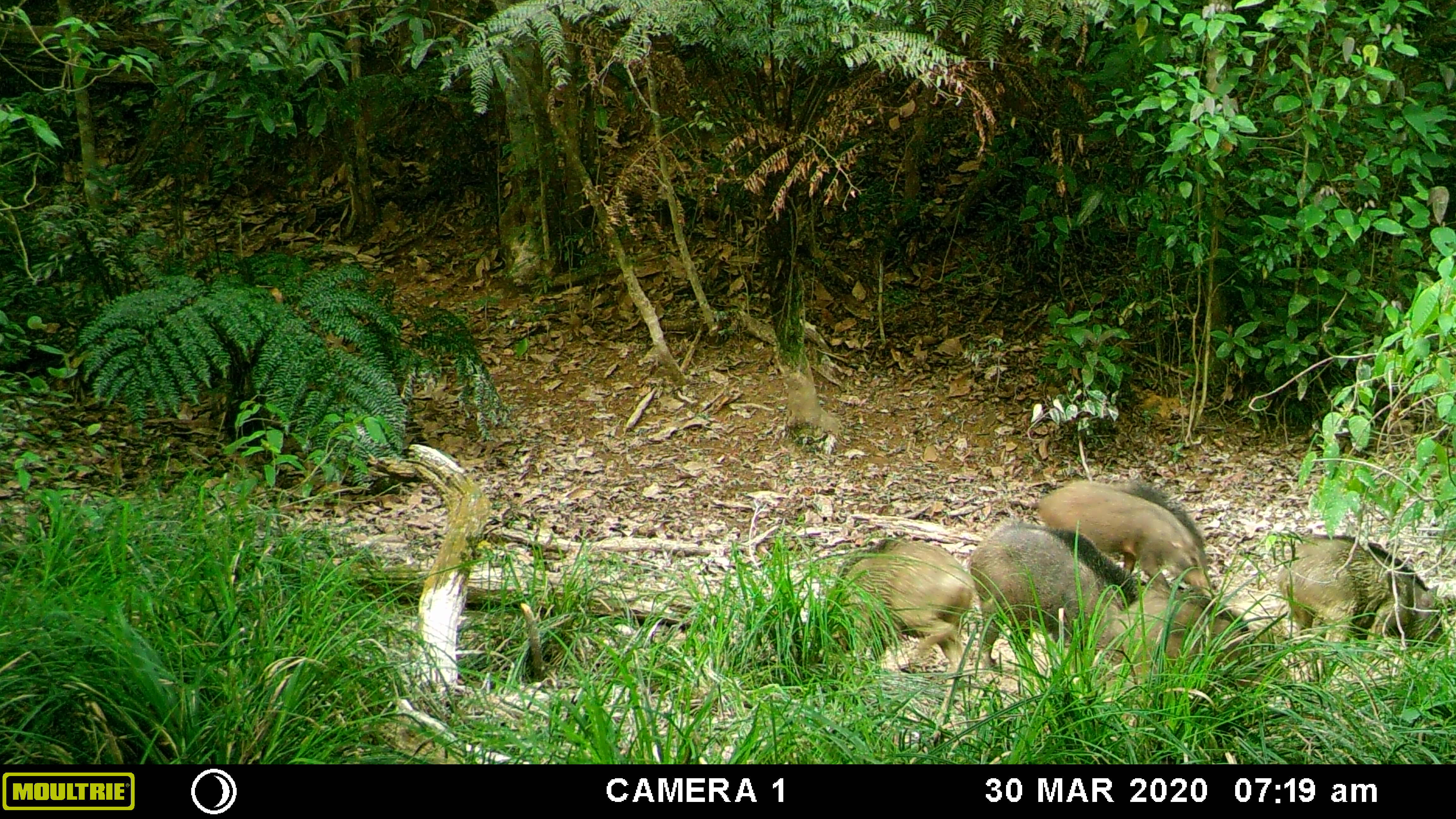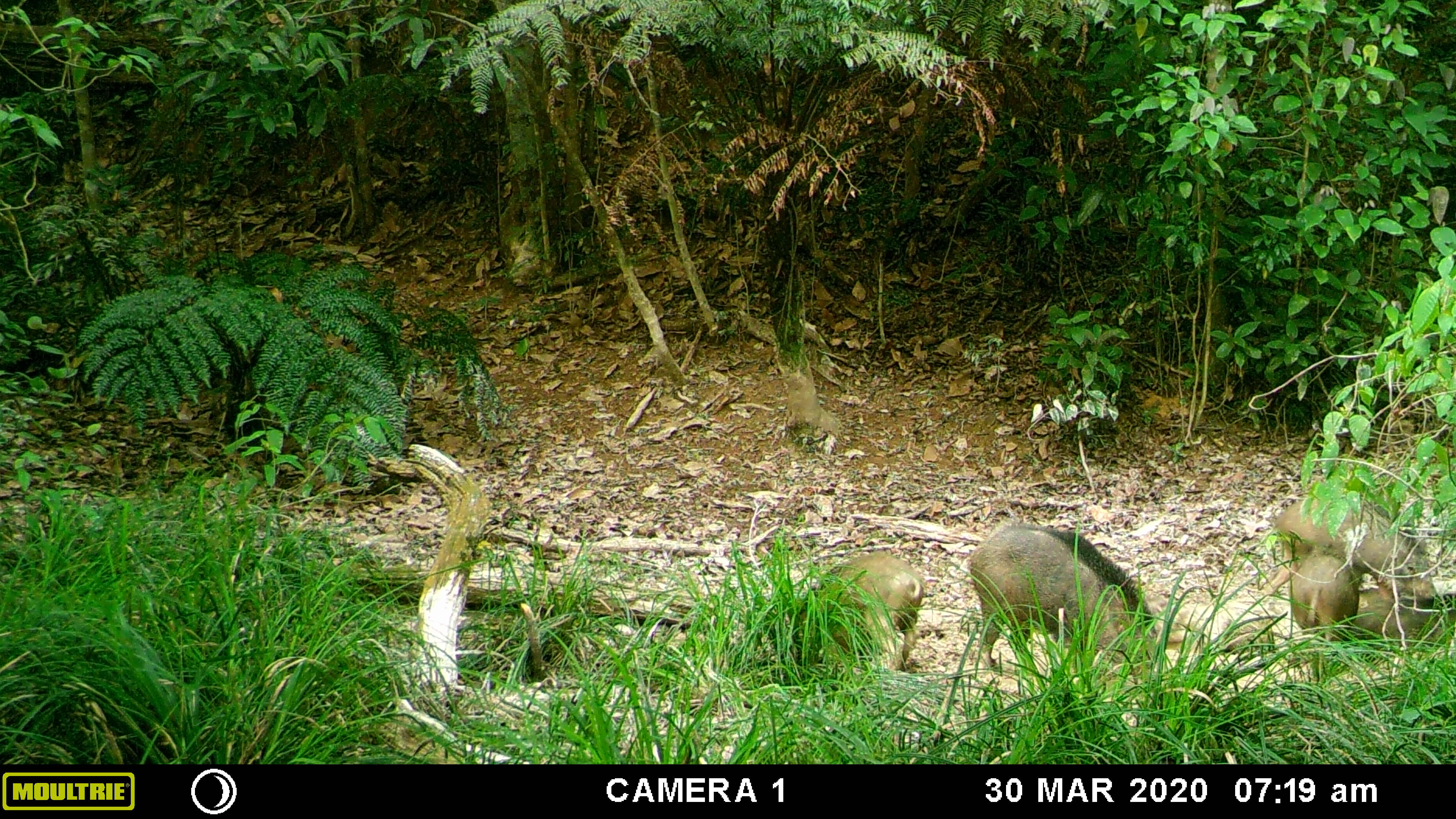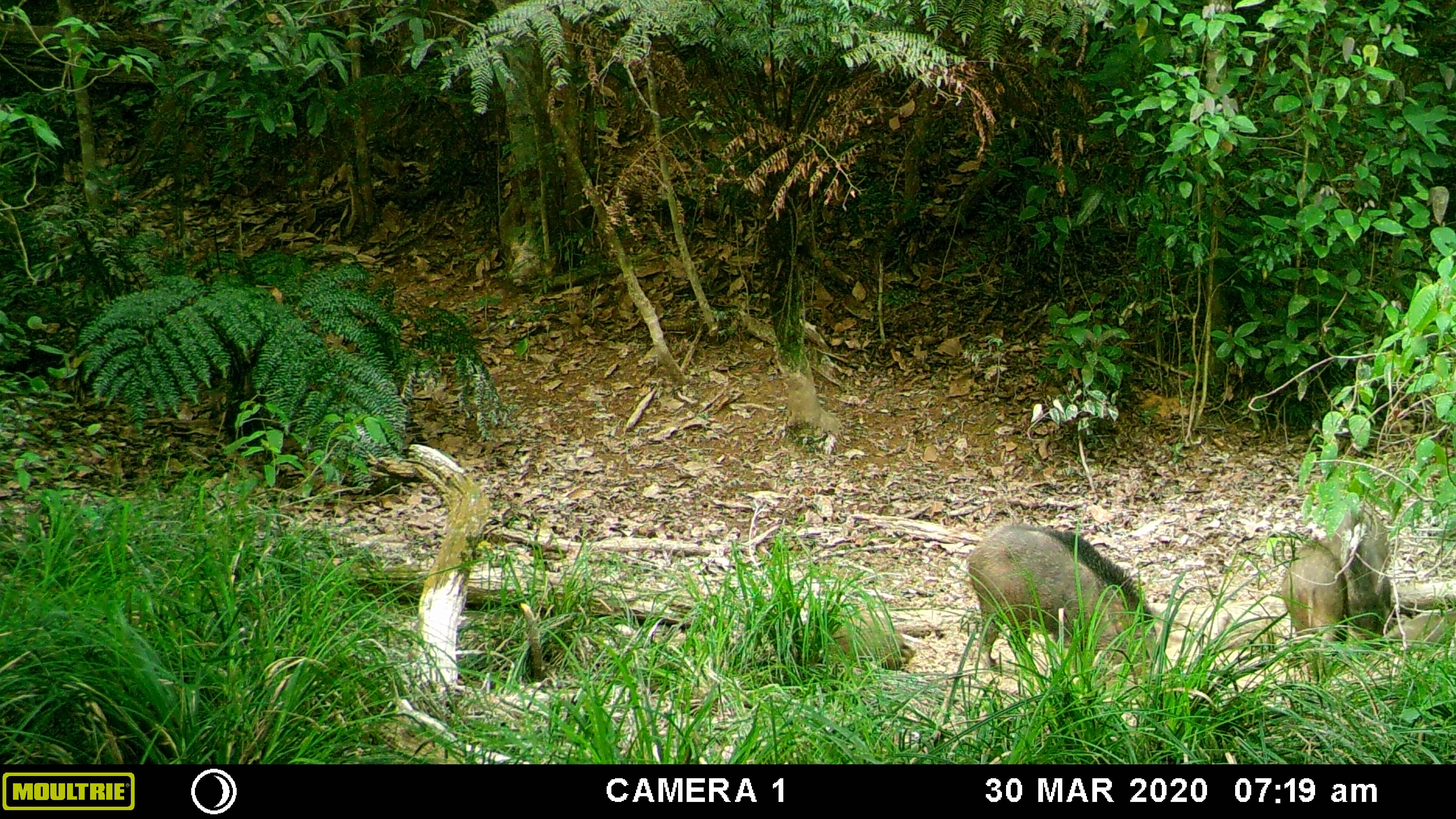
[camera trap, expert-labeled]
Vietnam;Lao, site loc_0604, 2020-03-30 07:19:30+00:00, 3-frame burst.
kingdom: Animalia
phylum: Chordata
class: Mammalia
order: Artiodactyla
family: Suidae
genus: Sus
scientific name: Sus scrofa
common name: eurasian wild pig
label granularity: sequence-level